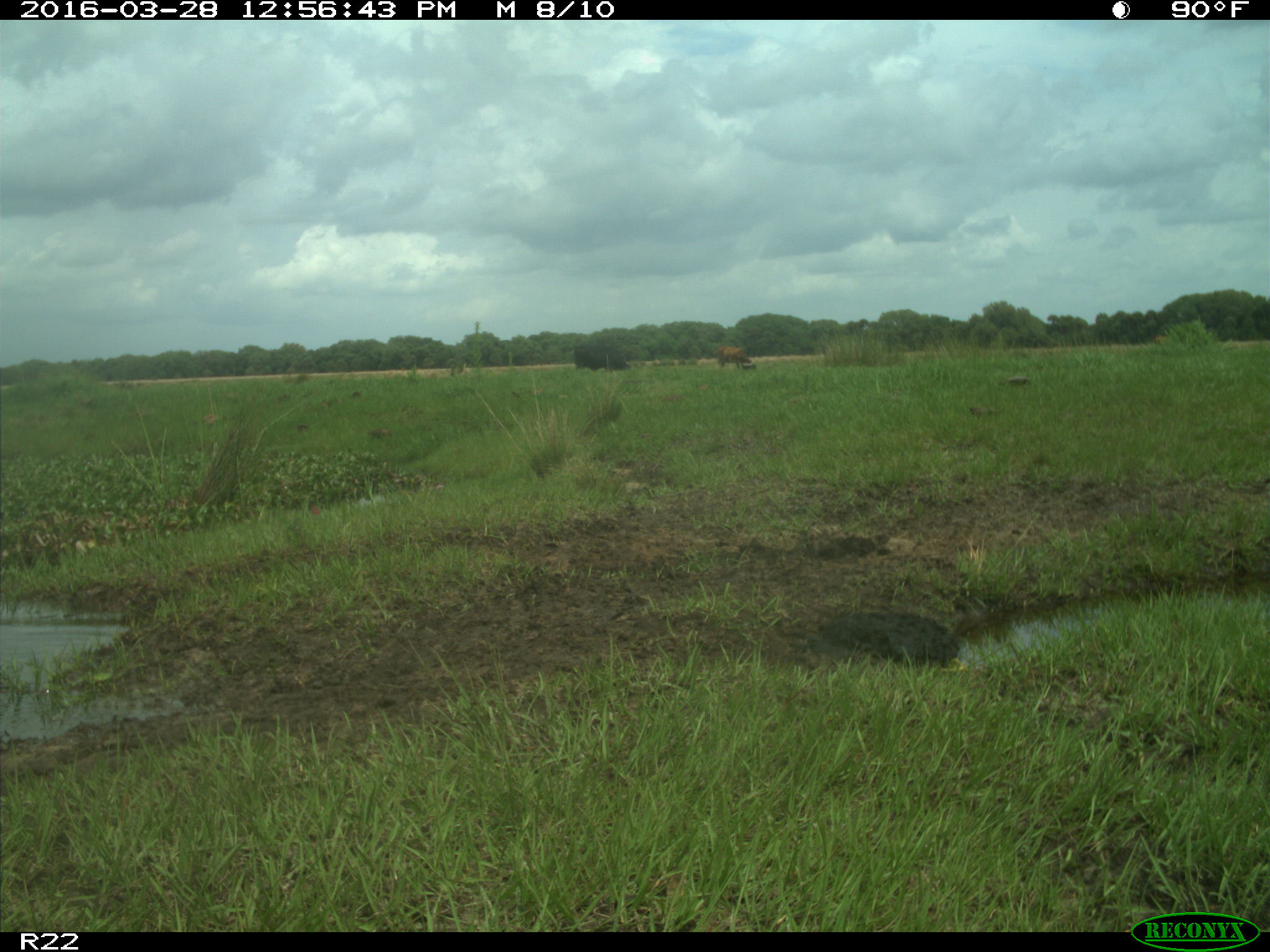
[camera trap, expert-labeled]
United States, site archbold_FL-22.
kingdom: Animalia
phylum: Chordata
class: Mammalia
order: Artiodactyla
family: Bovidae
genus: Bos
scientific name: Bos taurus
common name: domestic cow